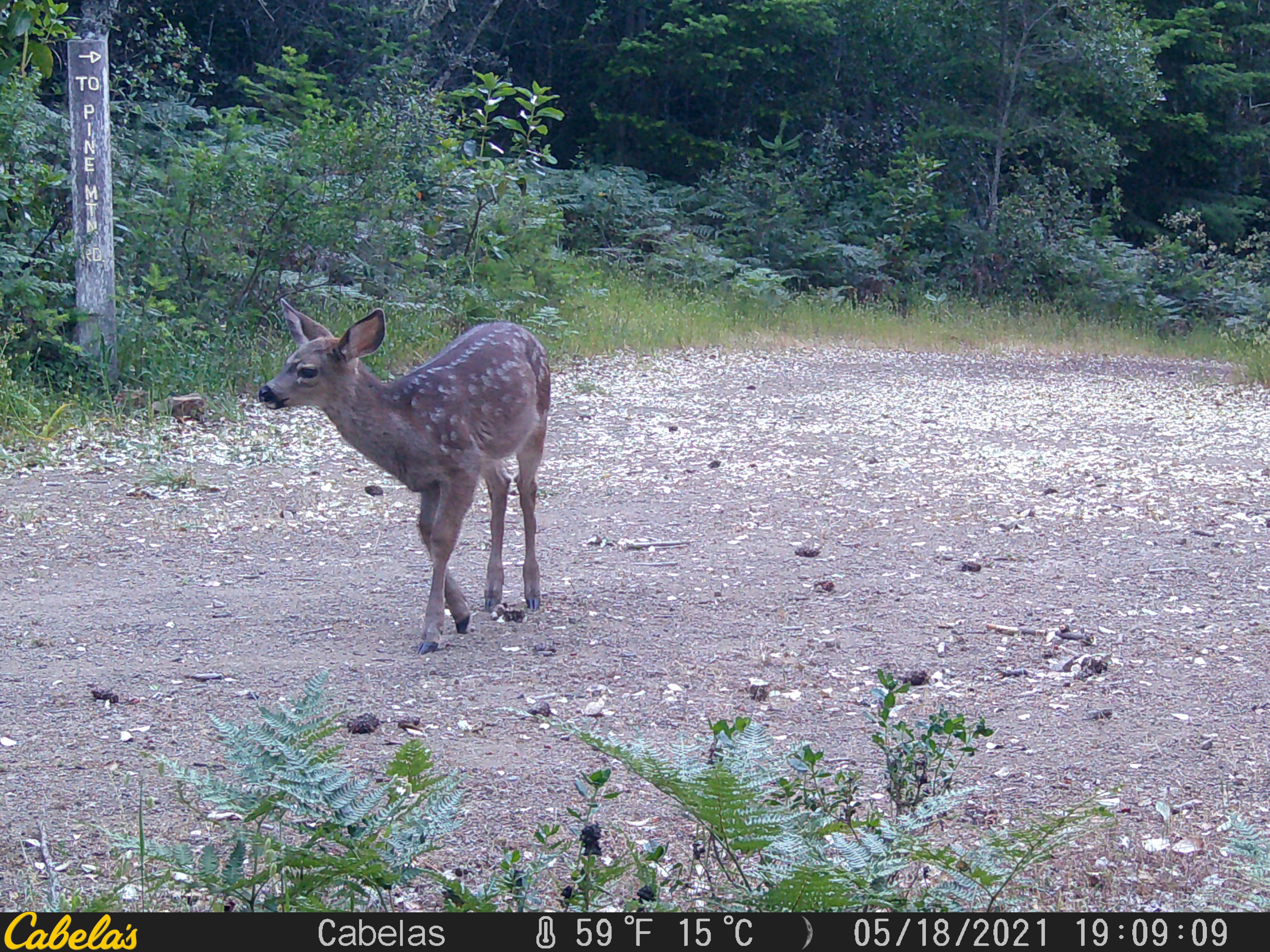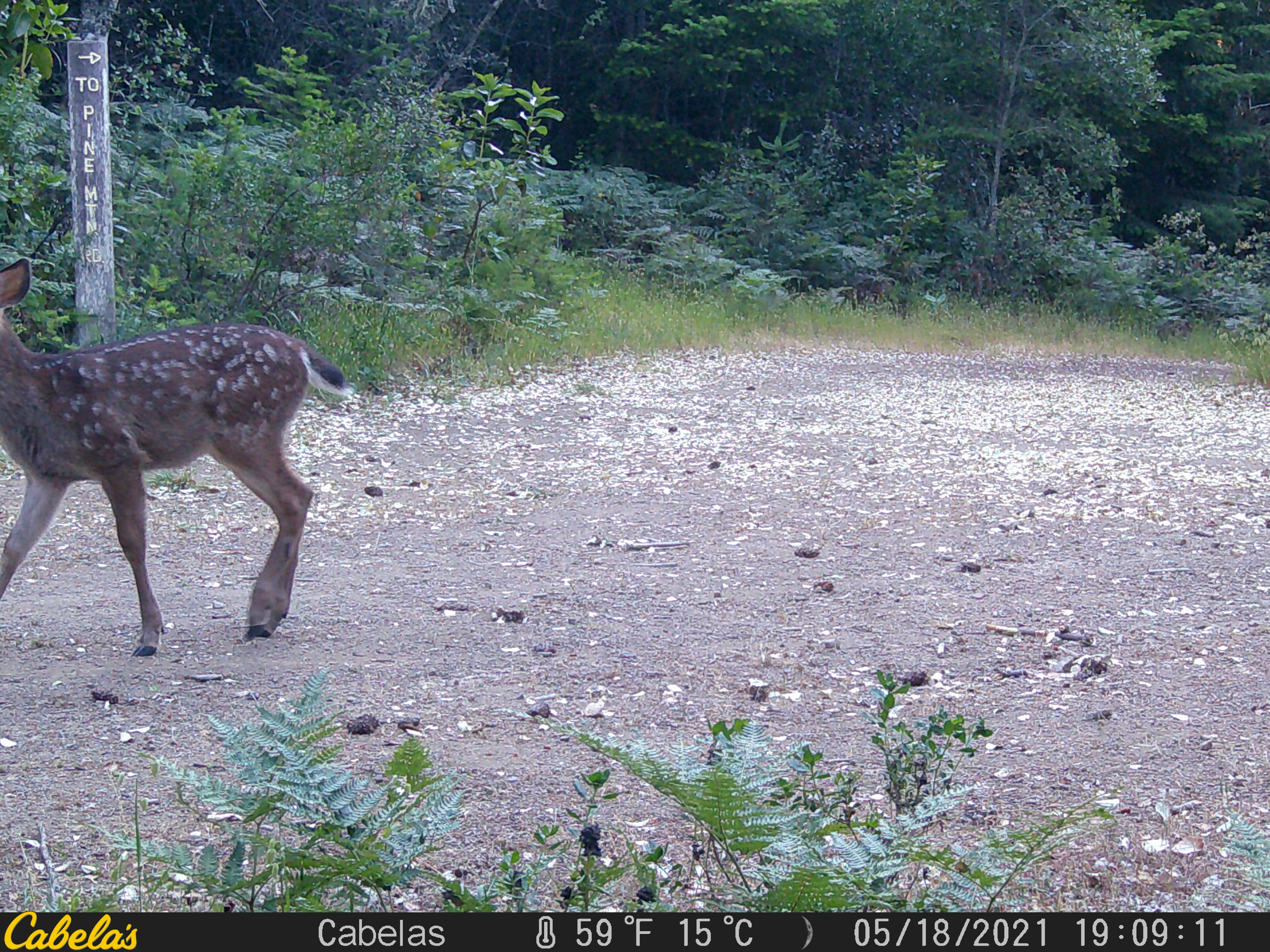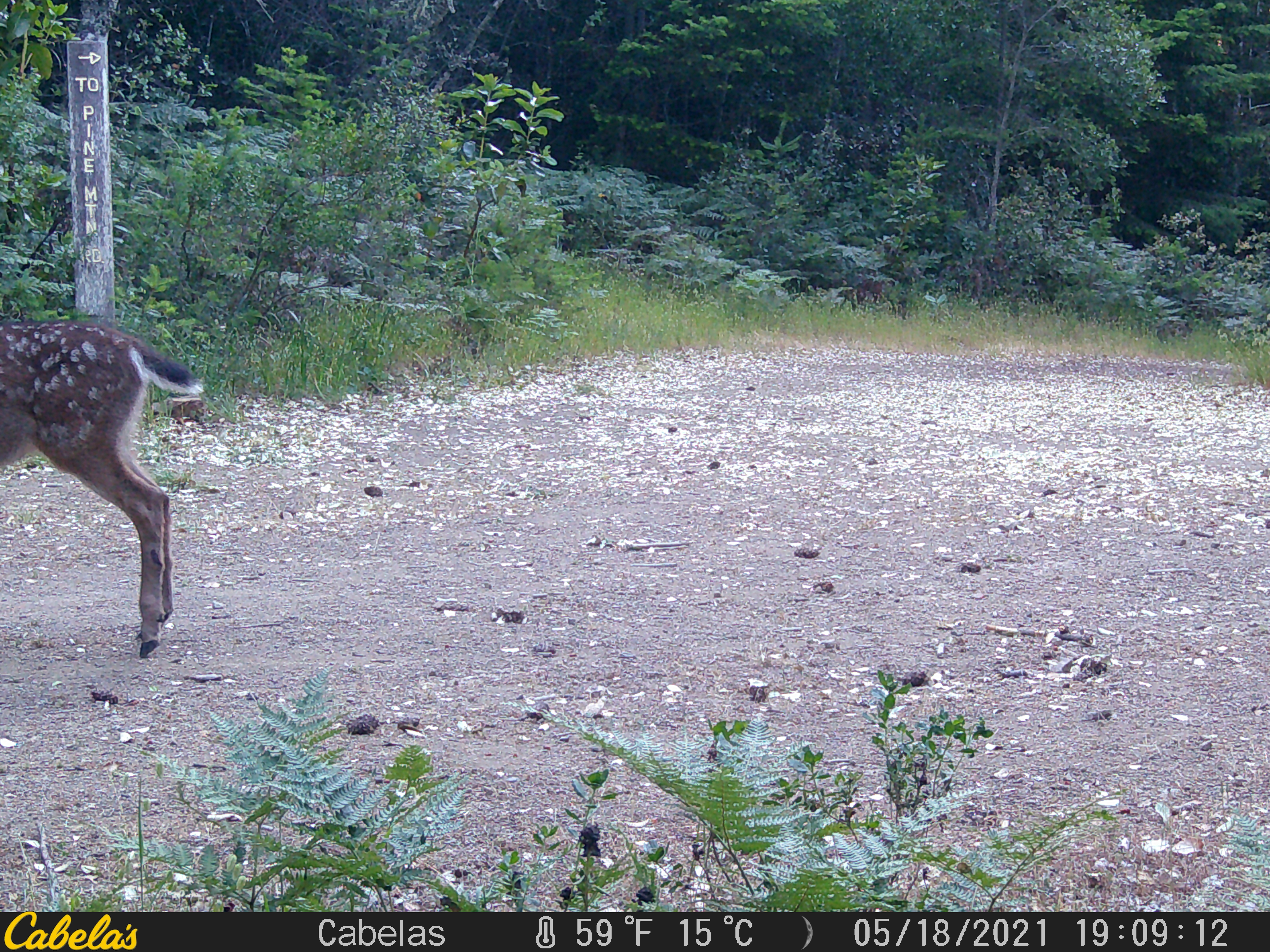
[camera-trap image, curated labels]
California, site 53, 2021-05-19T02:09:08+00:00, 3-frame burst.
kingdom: Animalia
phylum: Chordata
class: Mammalia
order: Artiodactyla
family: Cervidae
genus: Odocoileus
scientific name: Odocoileus hemionus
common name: mule deer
Mule deer (Odocoileus hemionus).